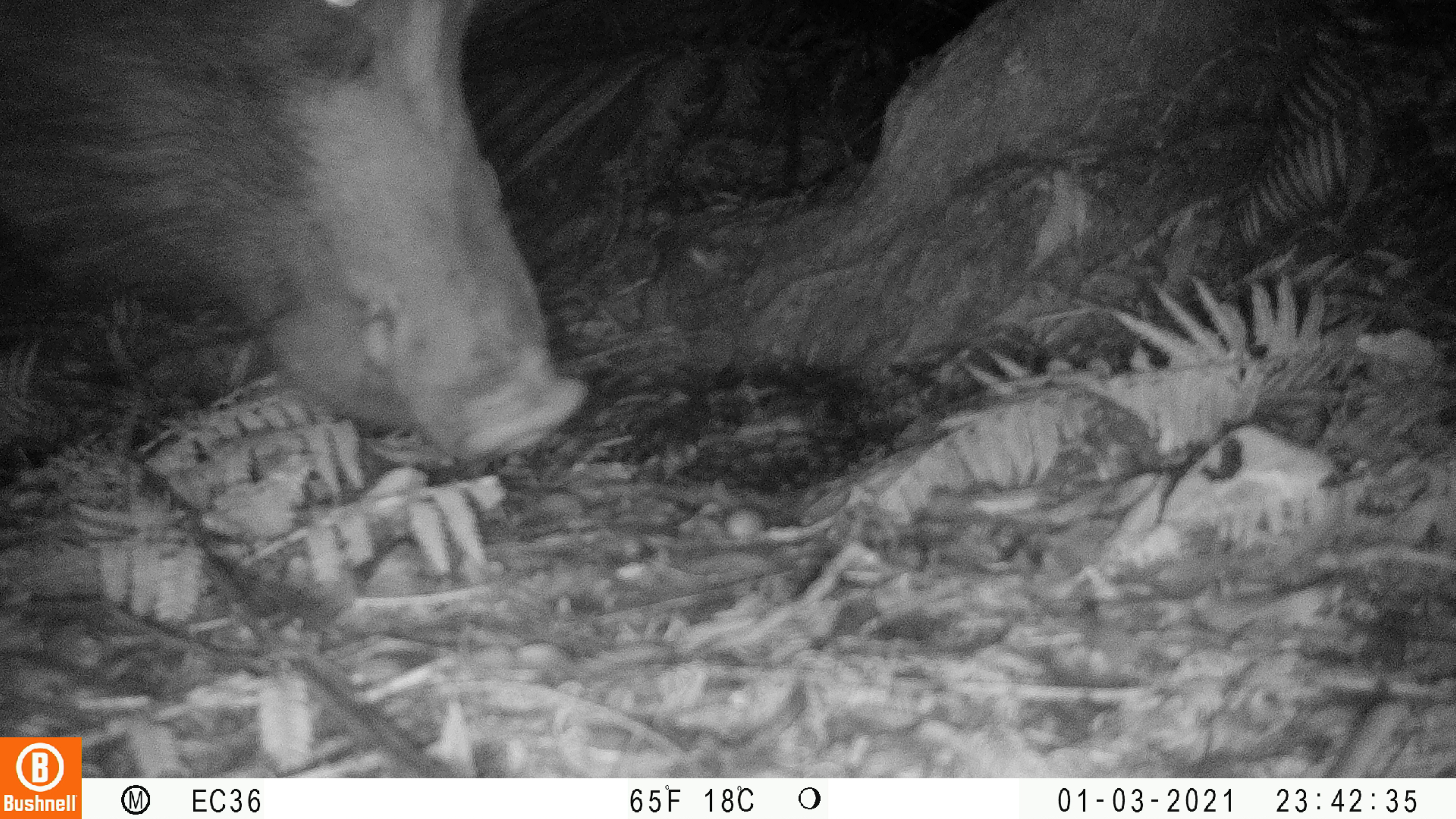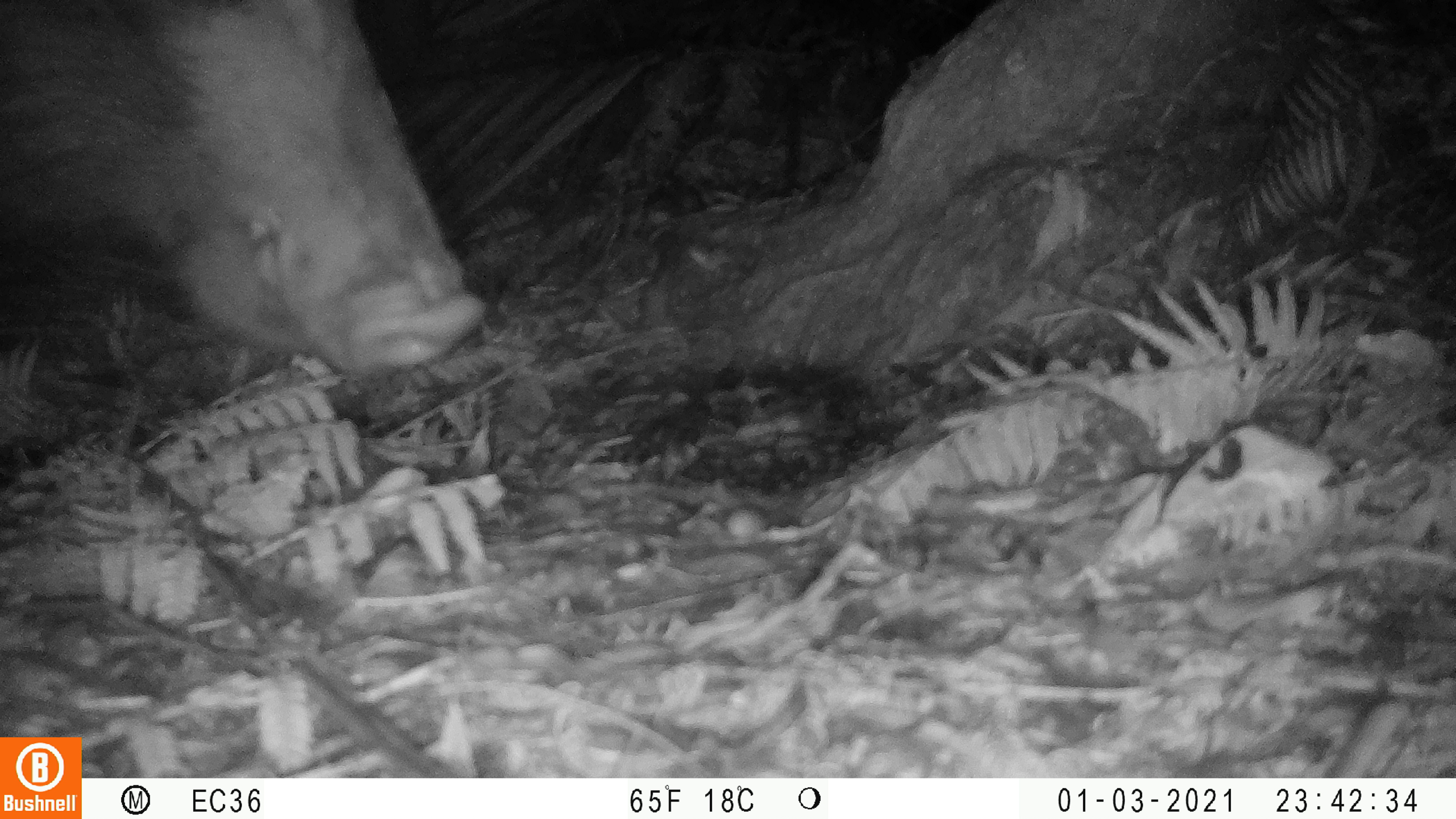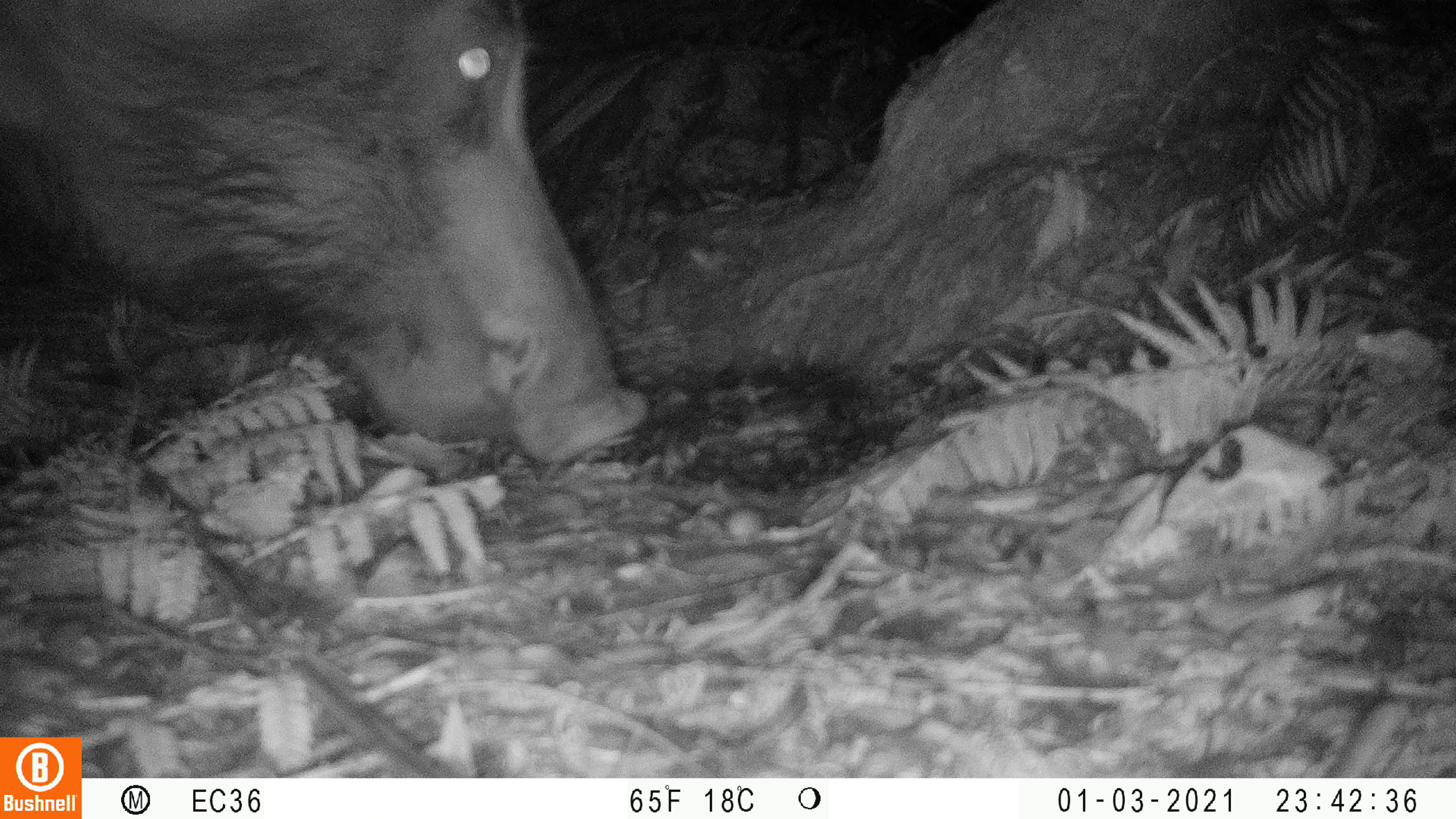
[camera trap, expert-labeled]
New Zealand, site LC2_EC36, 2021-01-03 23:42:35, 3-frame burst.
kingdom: Animalia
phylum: Chordata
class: Mammalia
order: Artiodactyla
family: Suidae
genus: Sus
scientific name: Sus scrofa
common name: pig